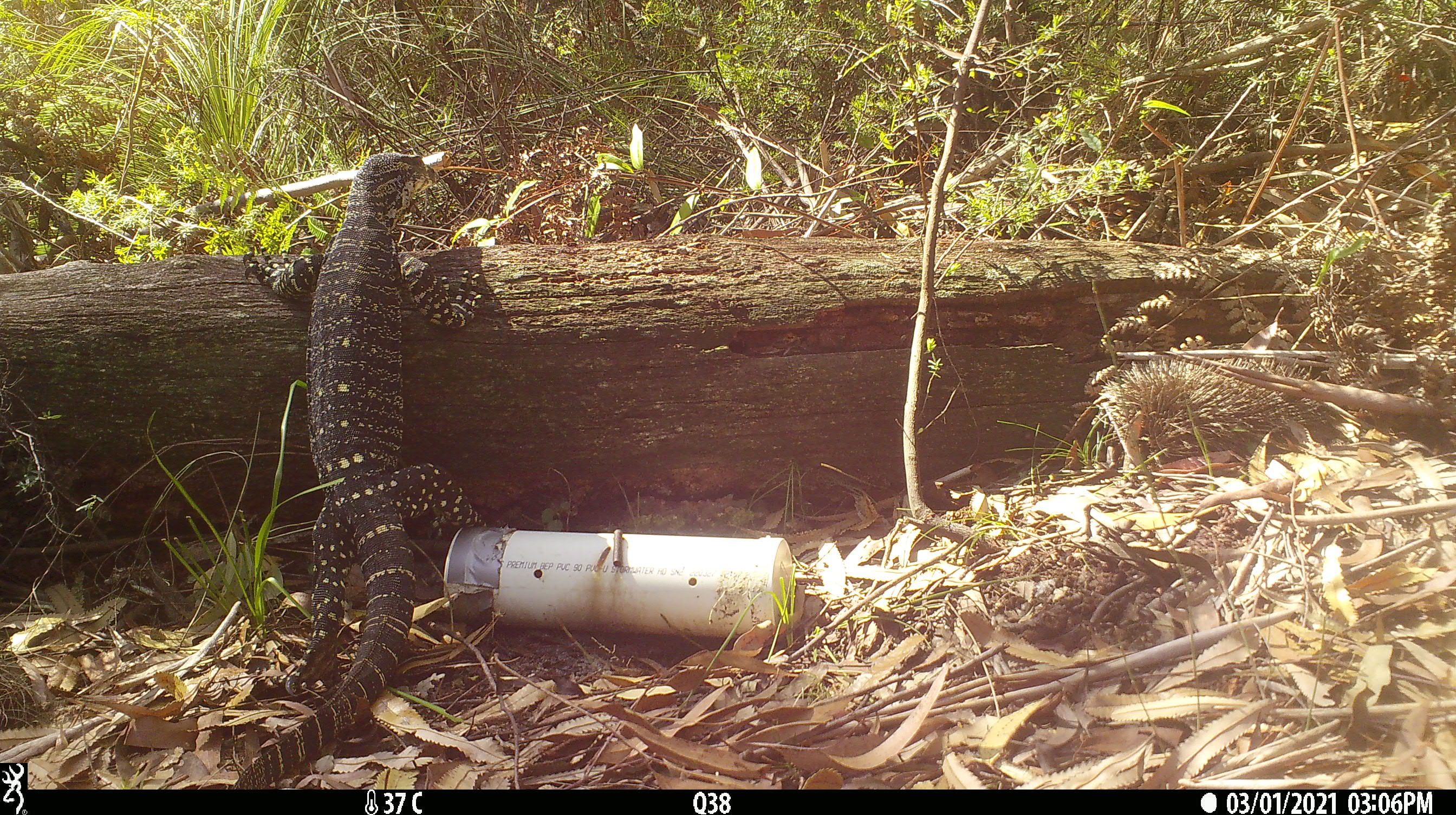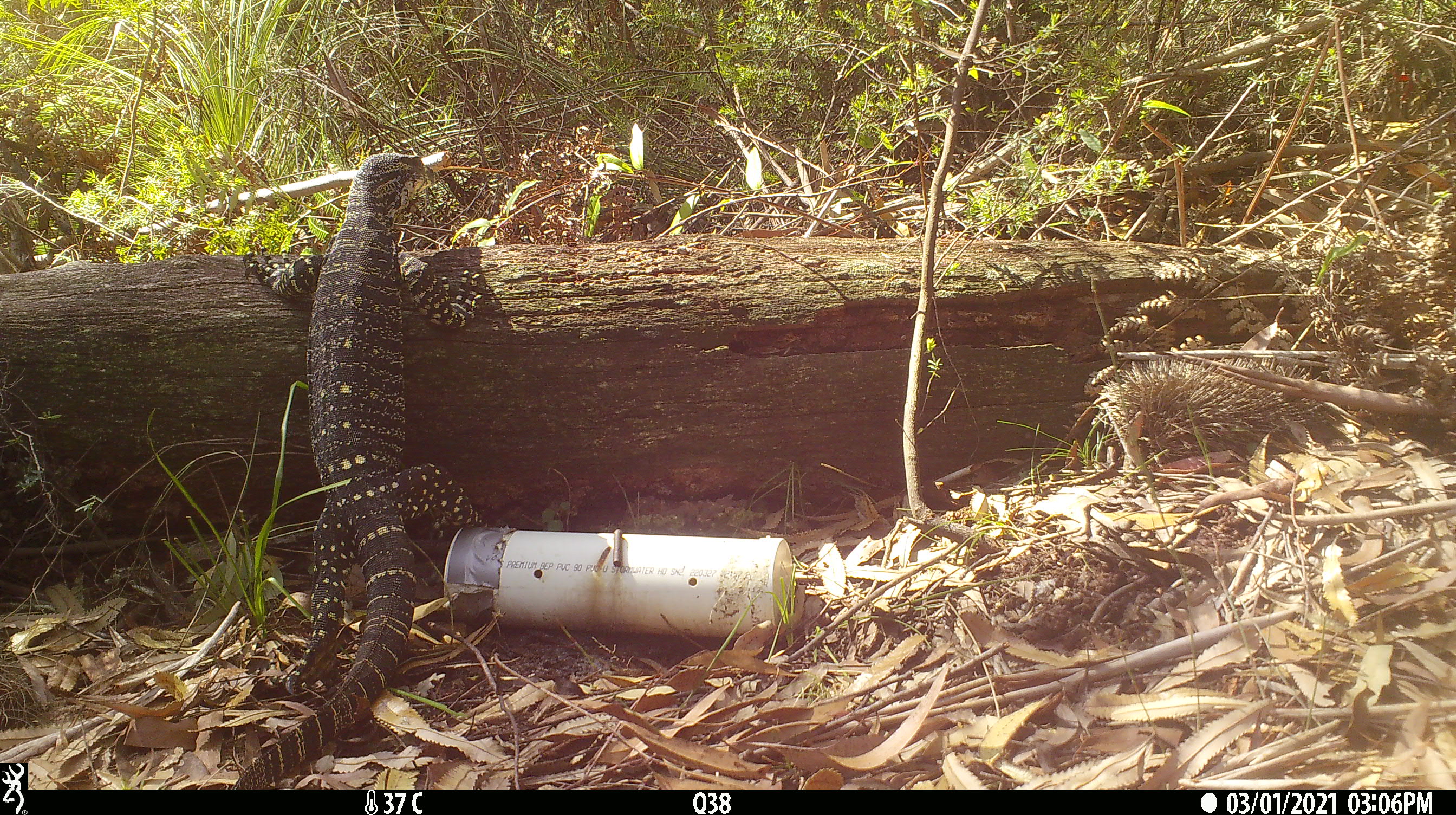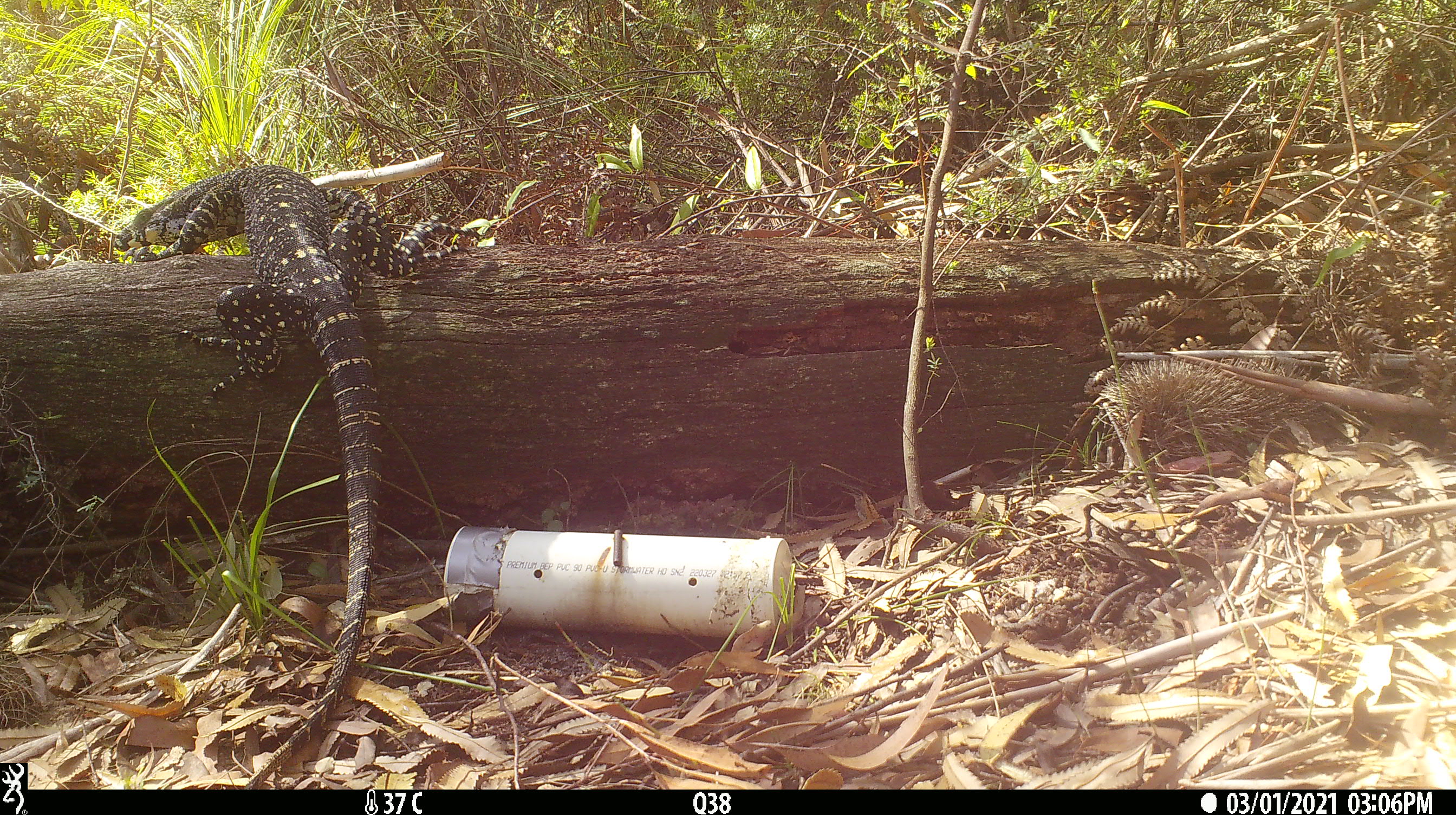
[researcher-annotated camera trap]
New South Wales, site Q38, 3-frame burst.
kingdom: Animalia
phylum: Chordata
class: Reptilia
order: Squamata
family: Varanidae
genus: Varanus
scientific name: Varanus varius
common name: lace monitor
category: goanna